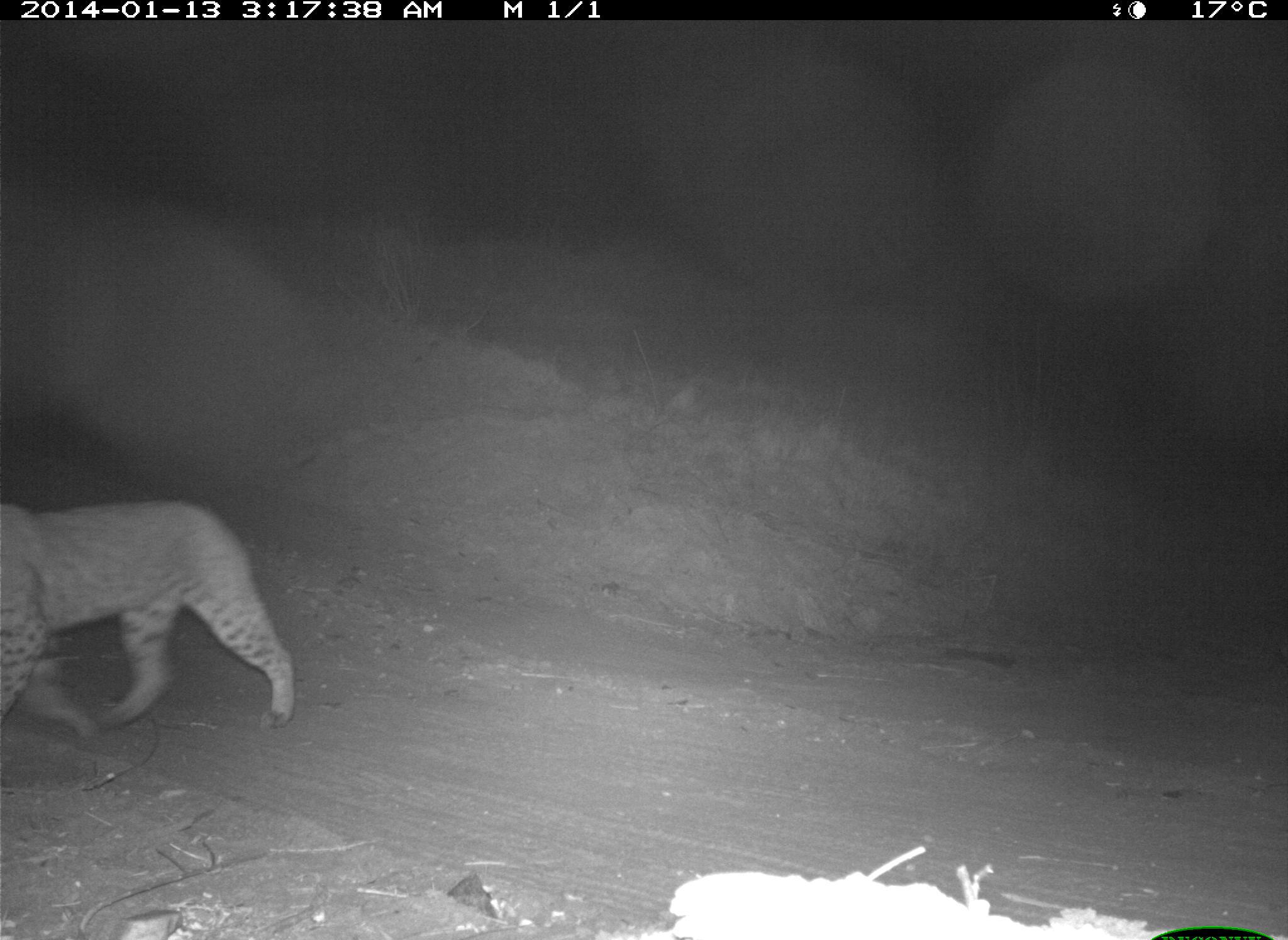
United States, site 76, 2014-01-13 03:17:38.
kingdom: Animalia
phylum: Chordata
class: Mammalia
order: Carnivora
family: Felidae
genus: Lynx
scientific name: Lynx rufus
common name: bobcat